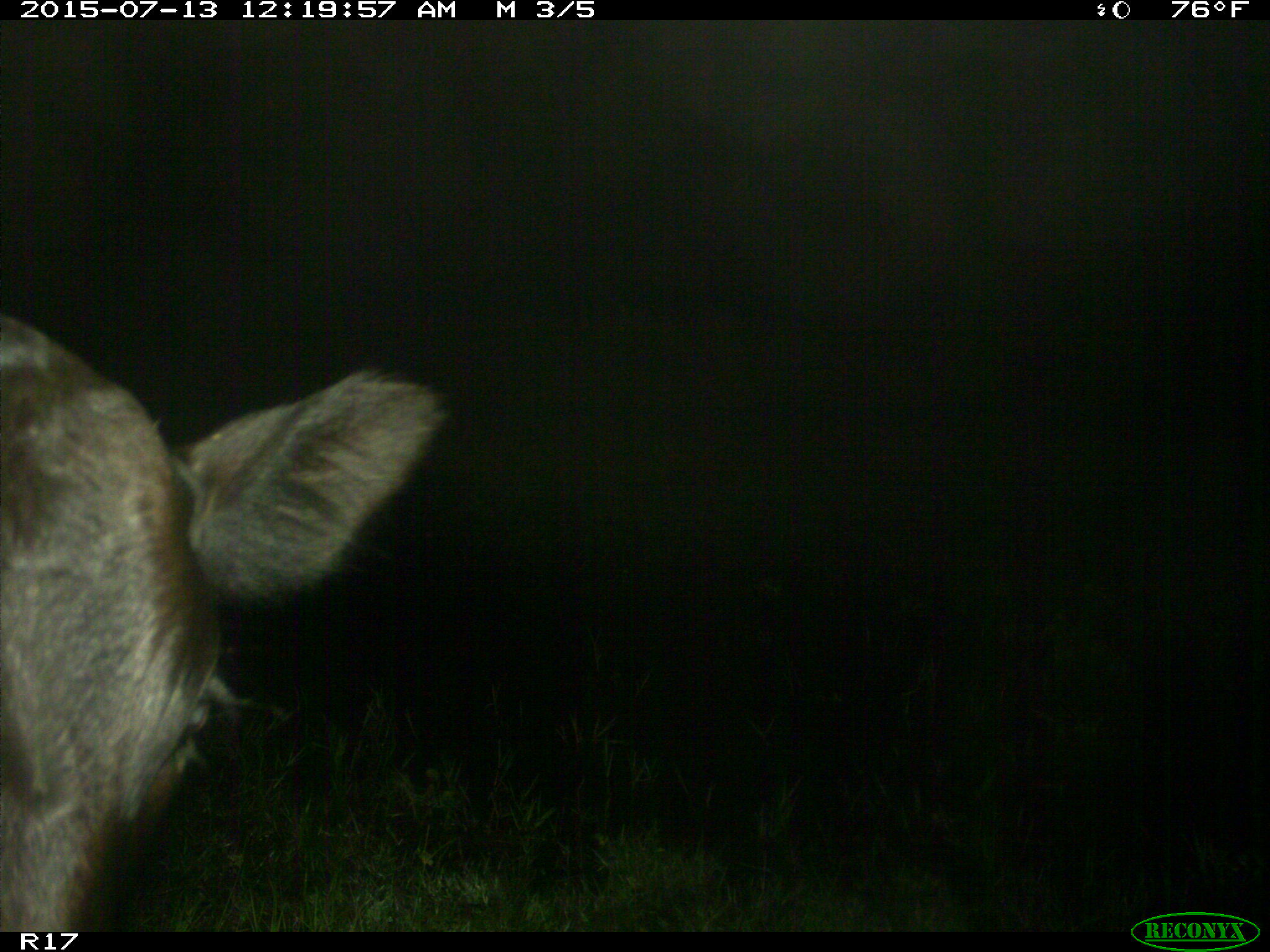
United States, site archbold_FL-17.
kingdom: Animalia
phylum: Chordata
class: Mammalia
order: Artiodactyla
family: Bovidae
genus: Bos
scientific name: Bos taurus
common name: domestic cow